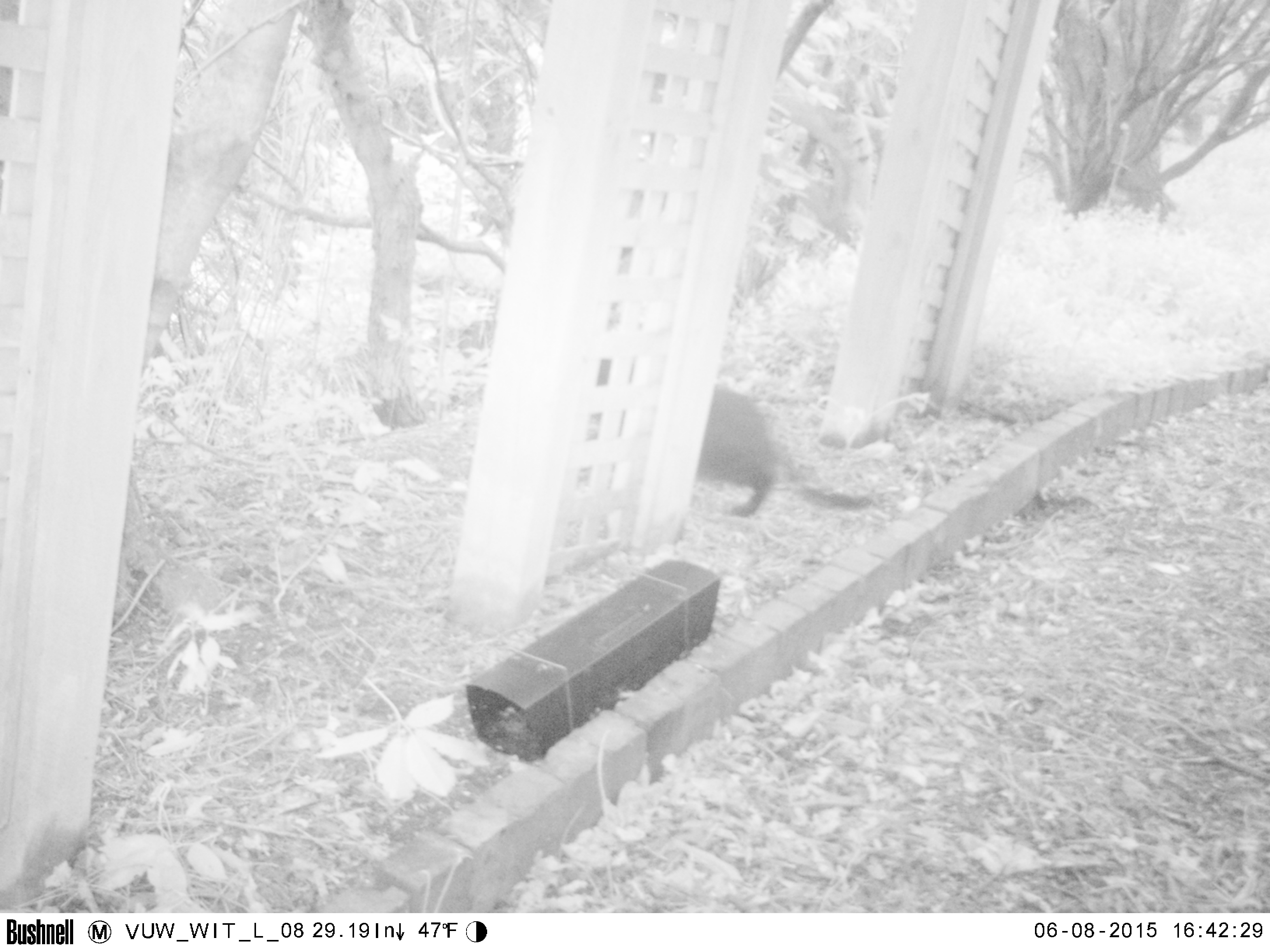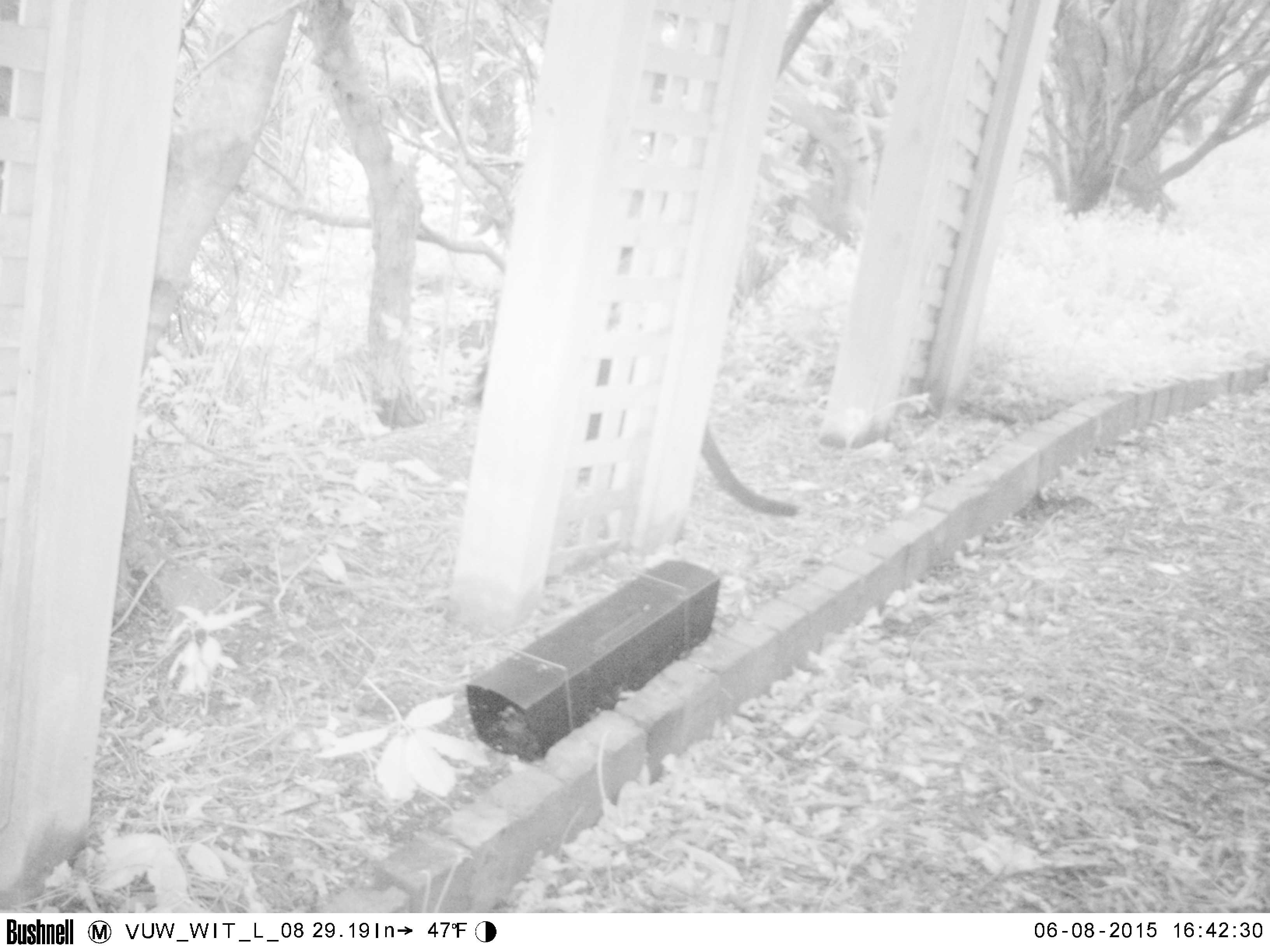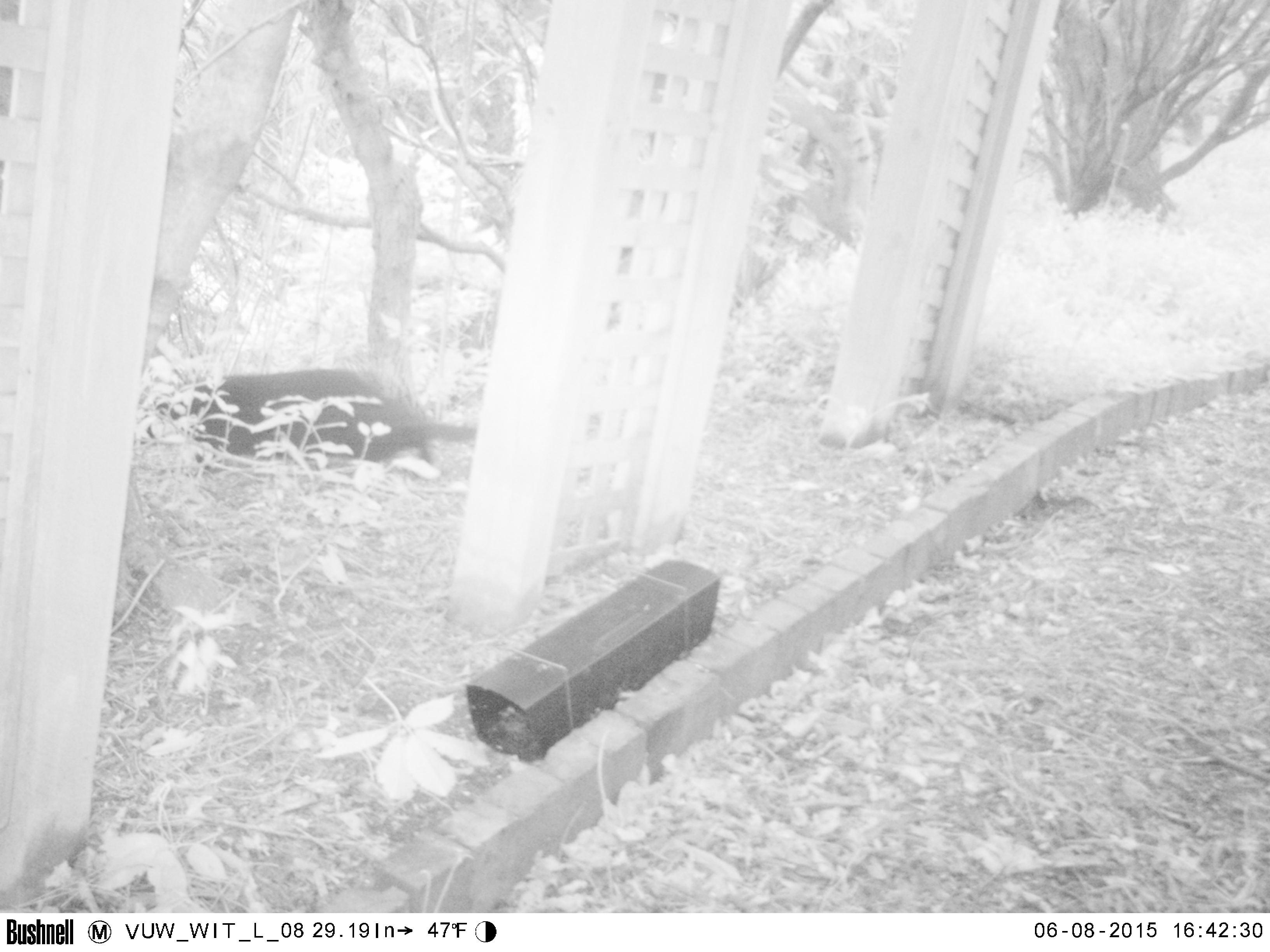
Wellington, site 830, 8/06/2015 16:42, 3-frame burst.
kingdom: Animalia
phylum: Chordata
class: Mammalia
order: Carnivora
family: Felidae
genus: Felis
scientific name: Felis catus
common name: cat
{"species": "cat (Felis catus)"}